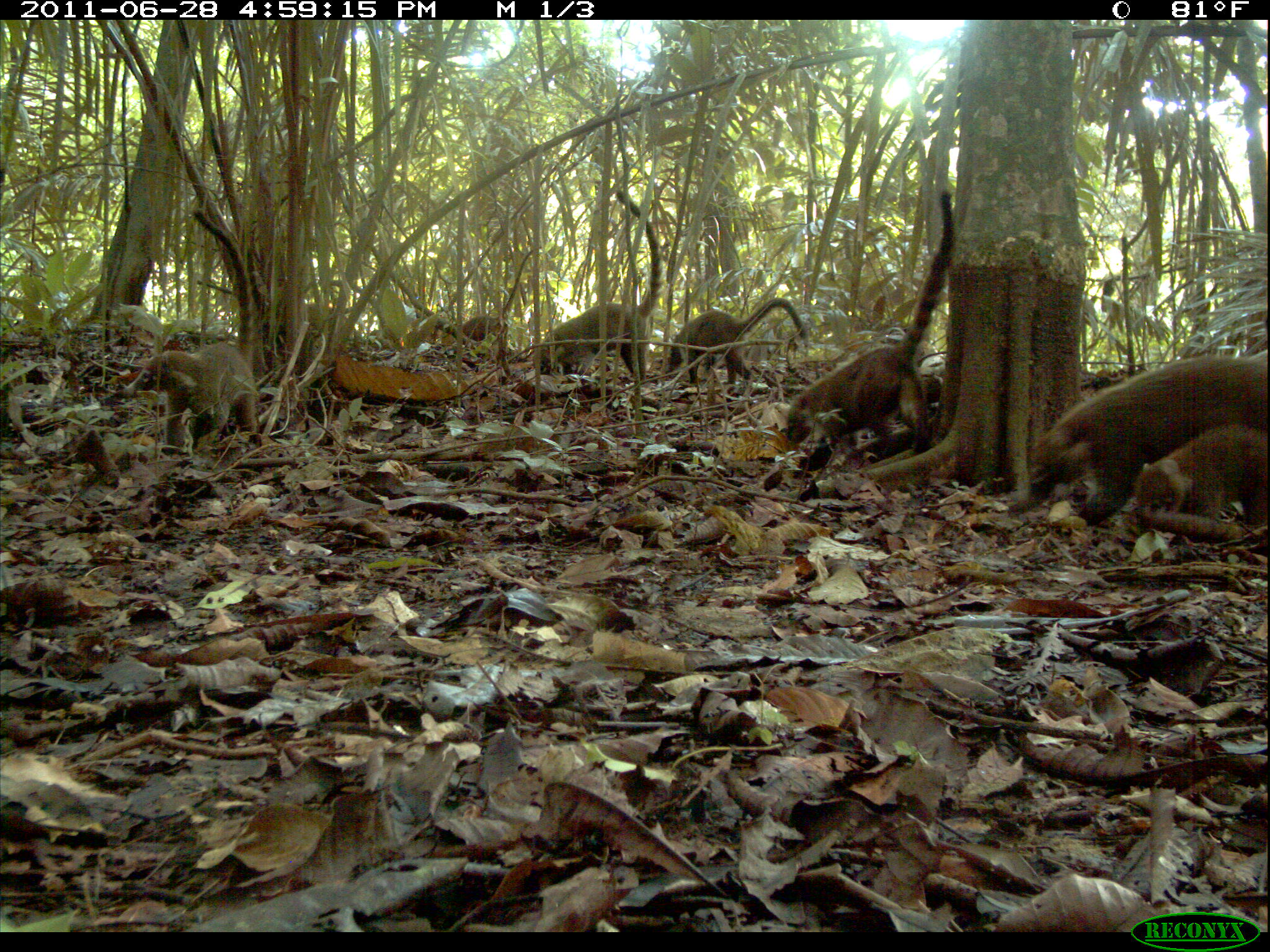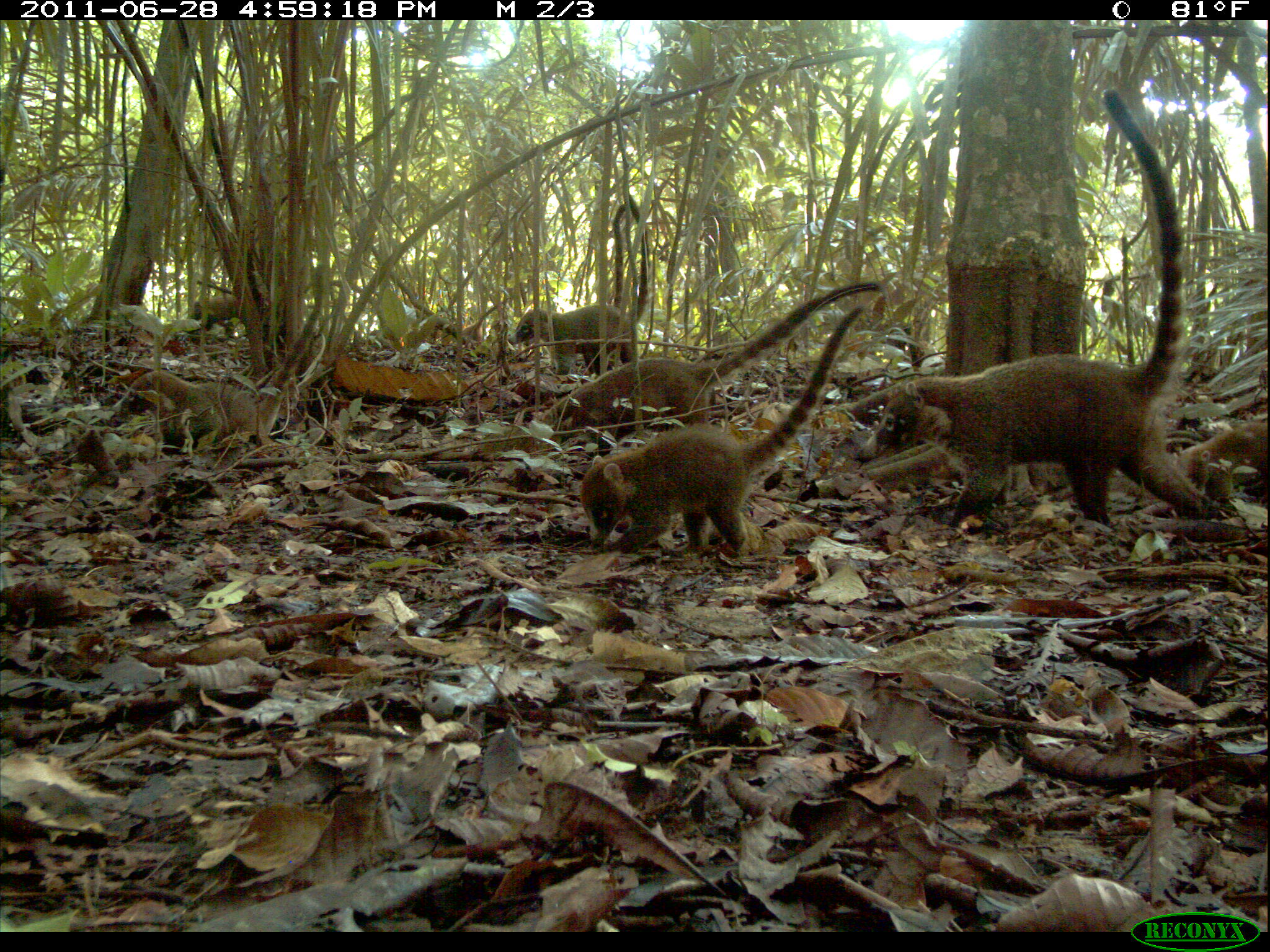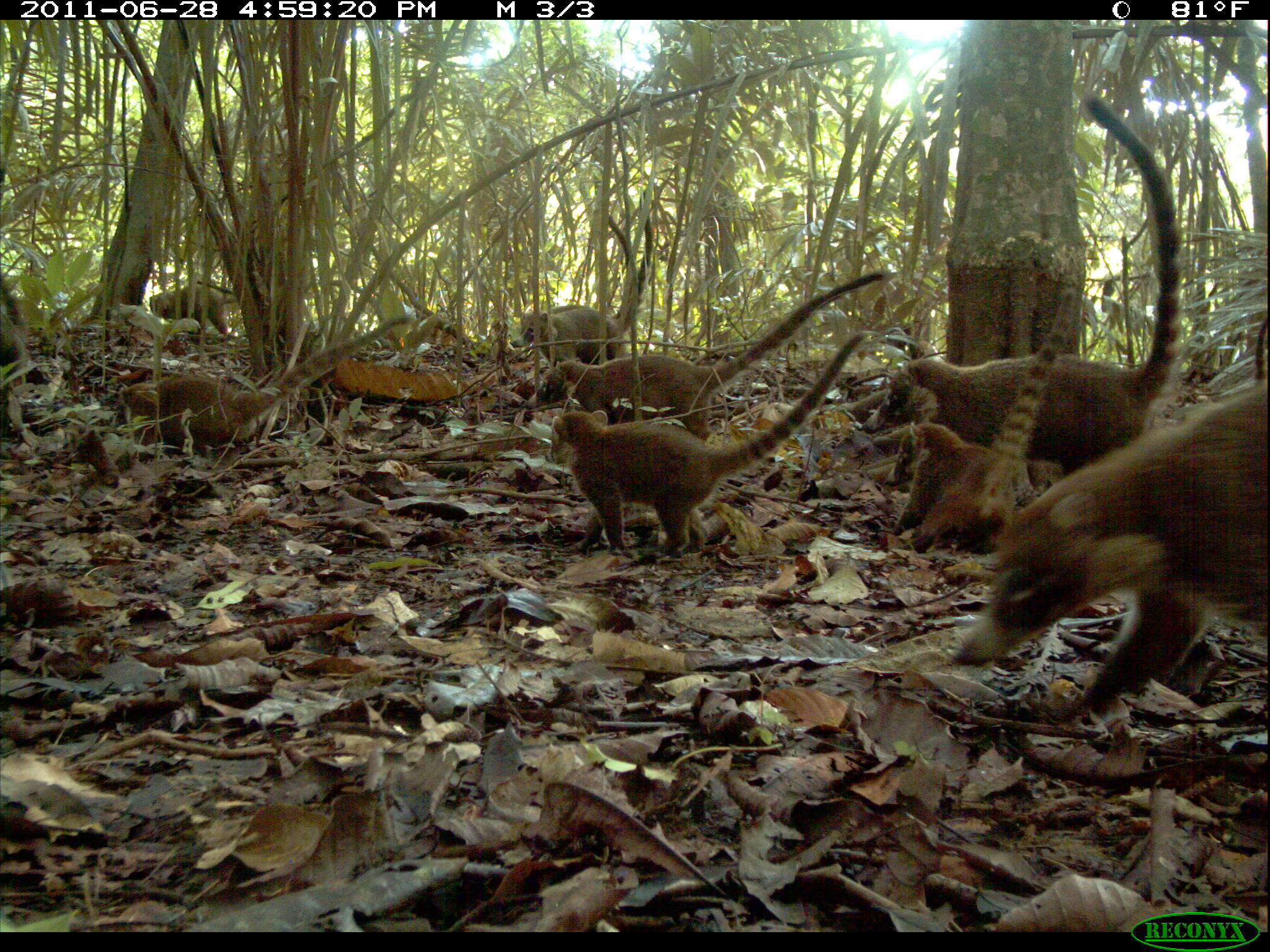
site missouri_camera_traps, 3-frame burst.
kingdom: Animalia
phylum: Chordata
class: Mammalia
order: Carnivora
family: Procyonidae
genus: Nasua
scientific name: Nasua narica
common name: white-nosed coati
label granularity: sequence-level